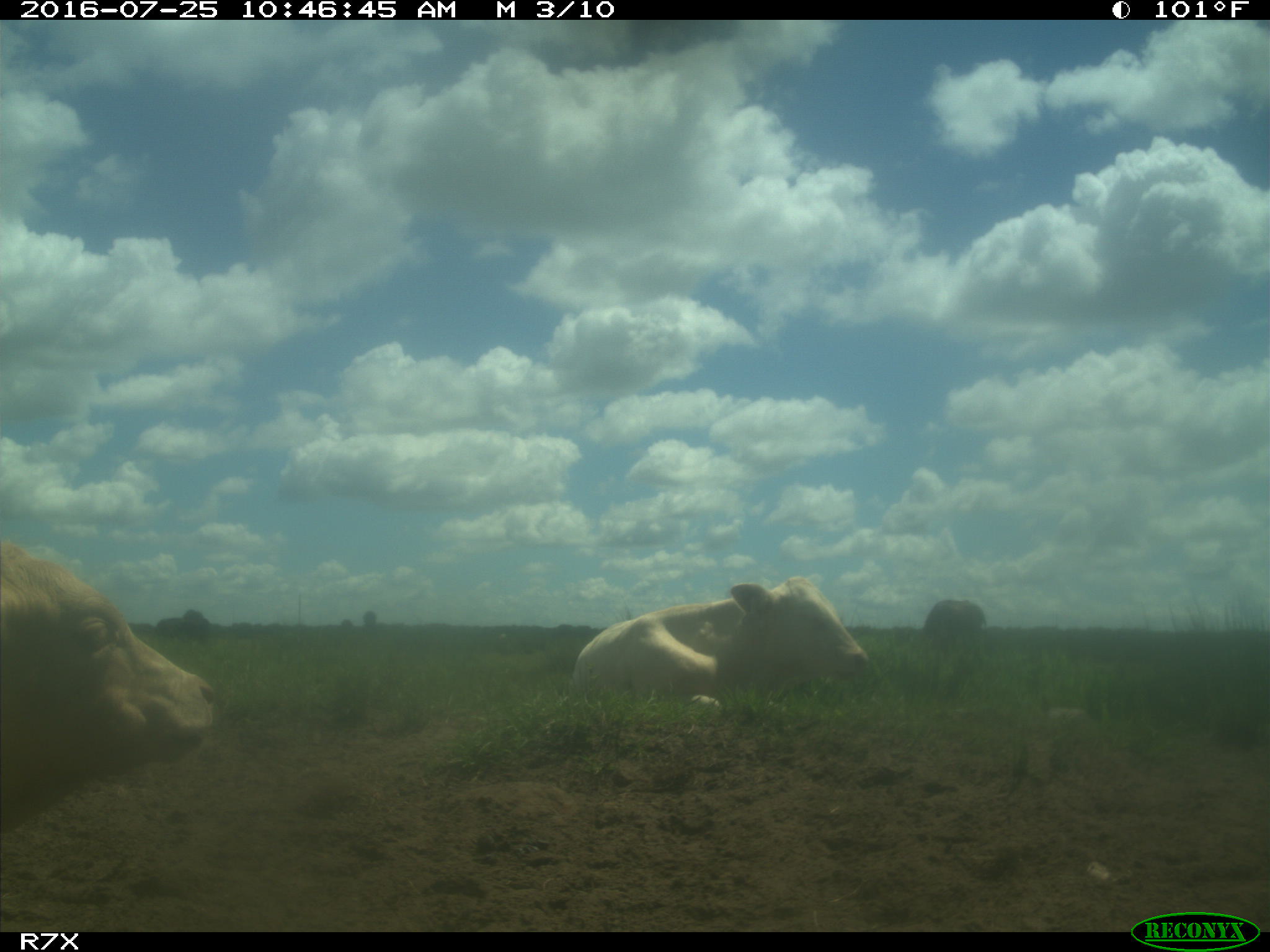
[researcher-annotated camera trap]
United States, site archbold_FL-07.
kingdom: Animalia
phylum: Chordata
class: Mammalia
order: Artiodactyla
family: Bovidae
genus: Bos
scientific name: Bos taurus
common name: domestic cow